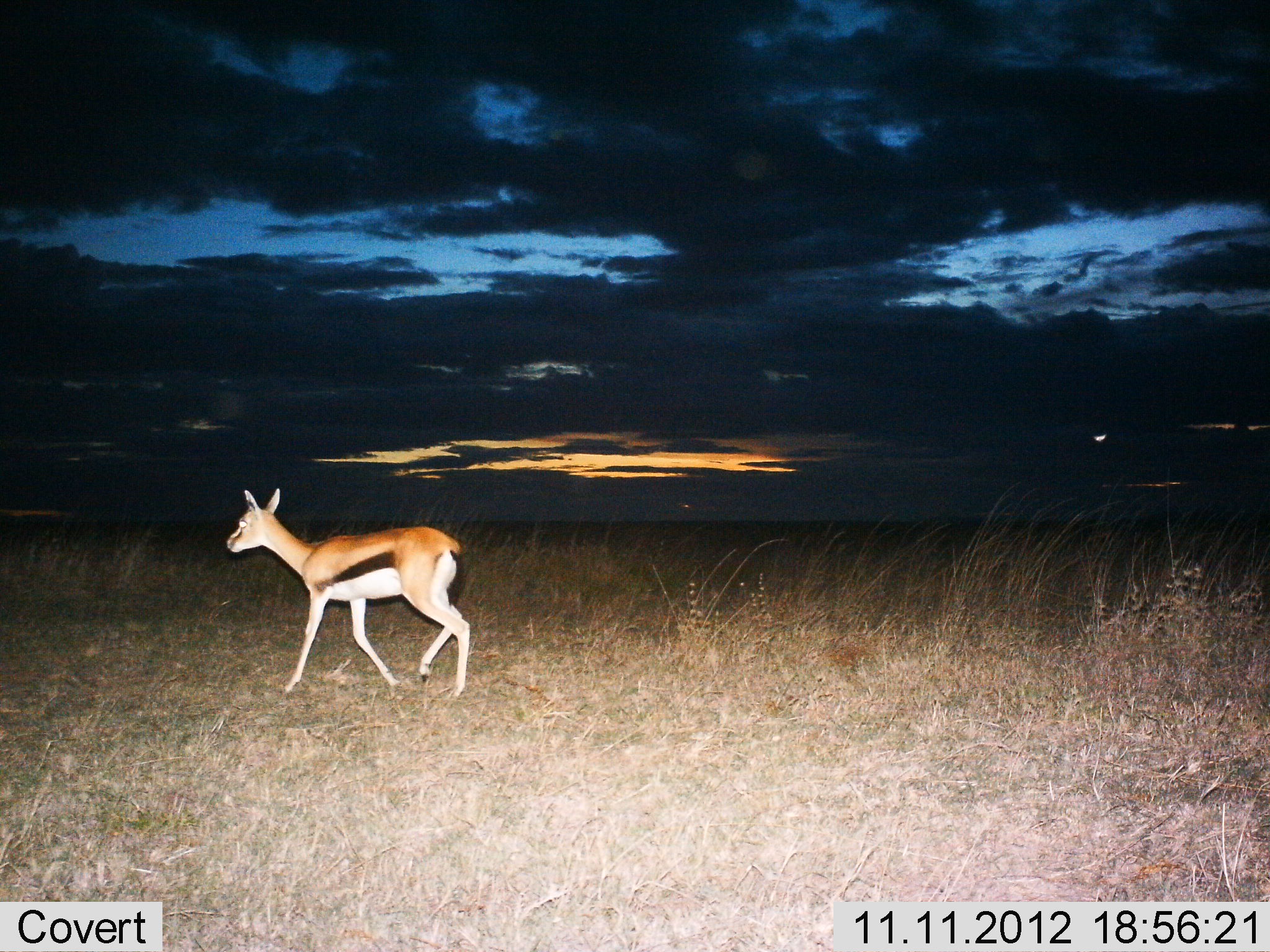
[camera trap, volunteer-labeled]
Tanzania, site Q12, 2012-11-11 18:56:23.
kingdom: Animalia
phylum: Chordata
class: Mammalia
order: Artiodactyla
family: Bovidae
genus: Eudorcas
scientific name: Eudorcas thomsonii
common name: thomson's gazelle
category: gazellethomsons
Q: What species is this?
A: Gazellethomsons (thomson's gazelle) (Eudorcas thomsonii).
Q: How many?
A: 1.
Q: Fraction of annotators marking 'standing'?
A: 0%.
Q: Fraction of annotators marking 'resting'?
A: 0%.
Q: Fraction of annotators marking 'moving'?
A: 100%.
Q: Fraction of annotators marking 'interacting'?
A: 0%.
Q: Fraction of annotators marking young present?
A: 0%.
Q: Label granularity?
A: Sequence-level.